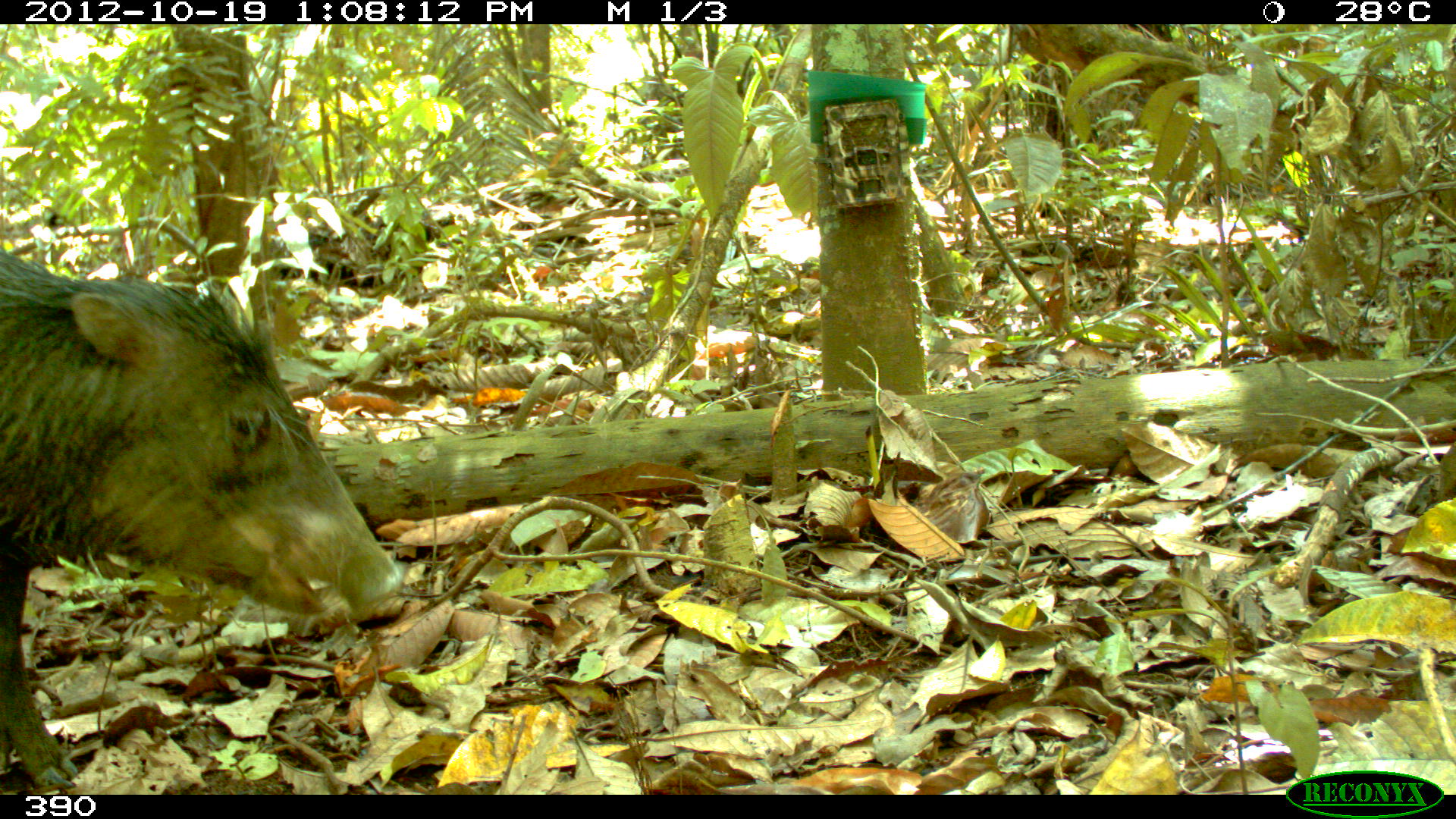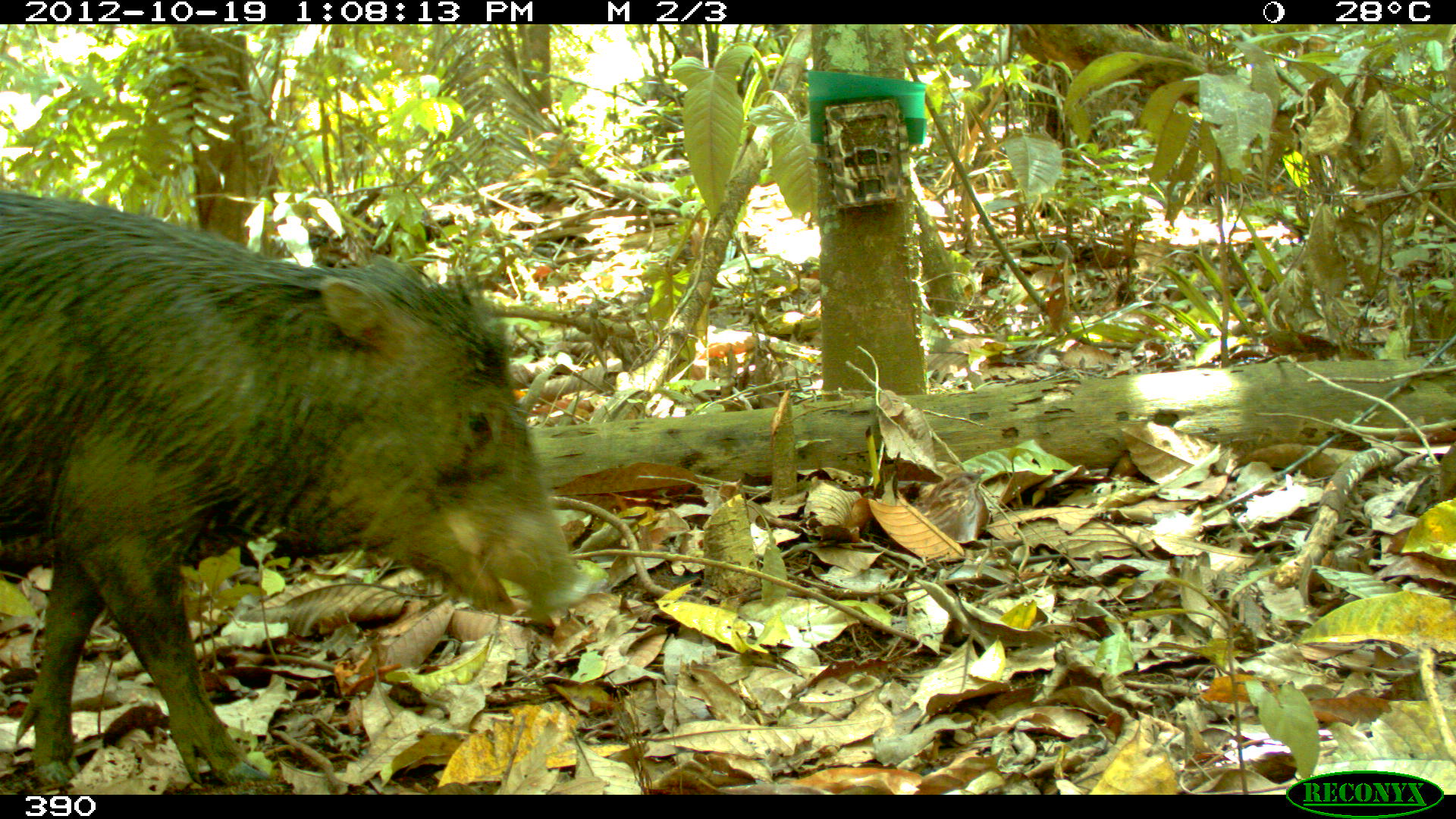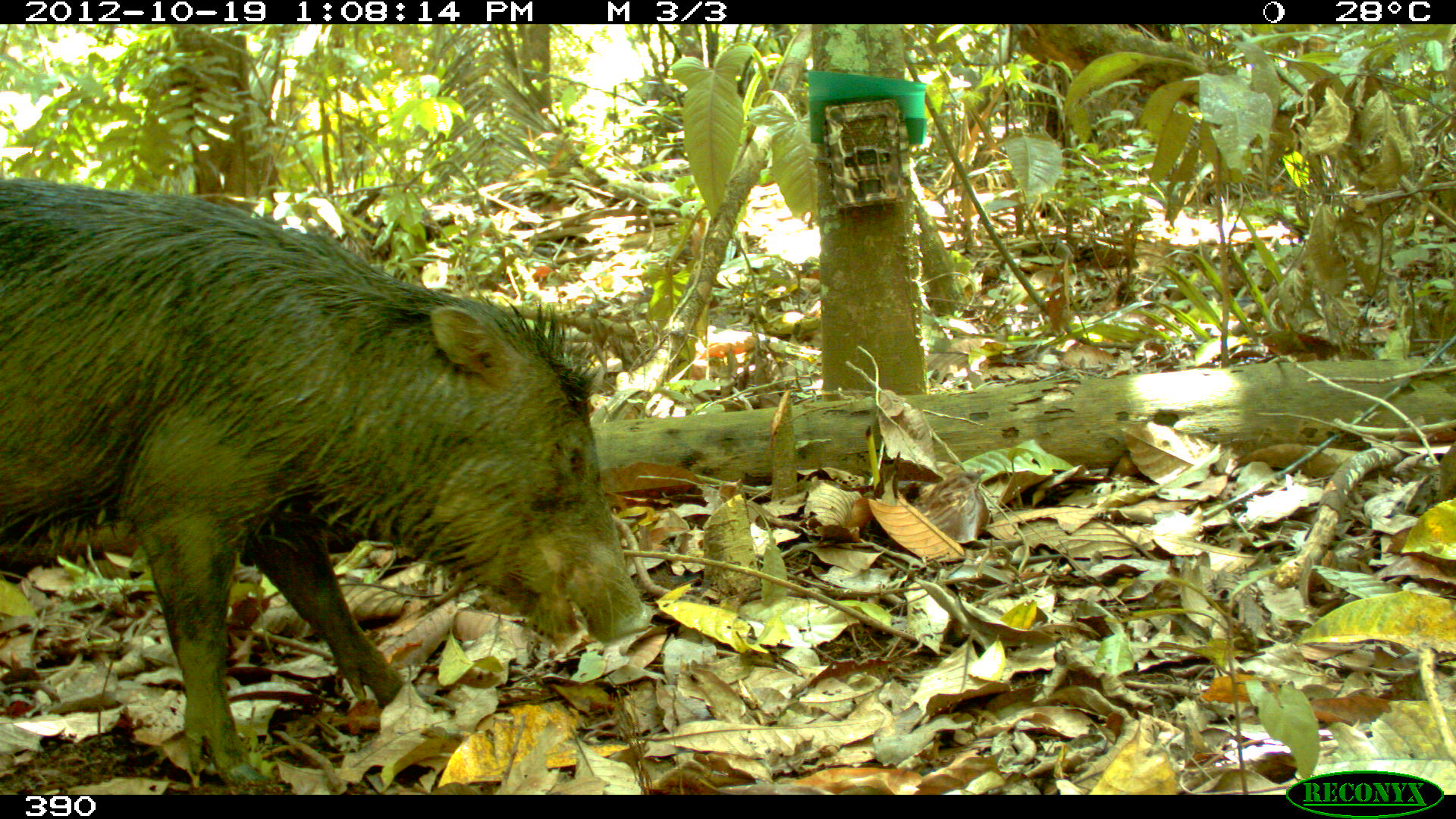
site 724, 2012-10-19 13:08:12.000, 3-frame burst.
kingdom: Animalia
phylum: Chordata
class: Mammalia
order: Artiodactyla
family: Tayassuidae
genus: Tayassu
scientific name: Tayassu pecari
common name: white-lipped peccary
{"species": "Tayassu pecari (white-lipped peccary)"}